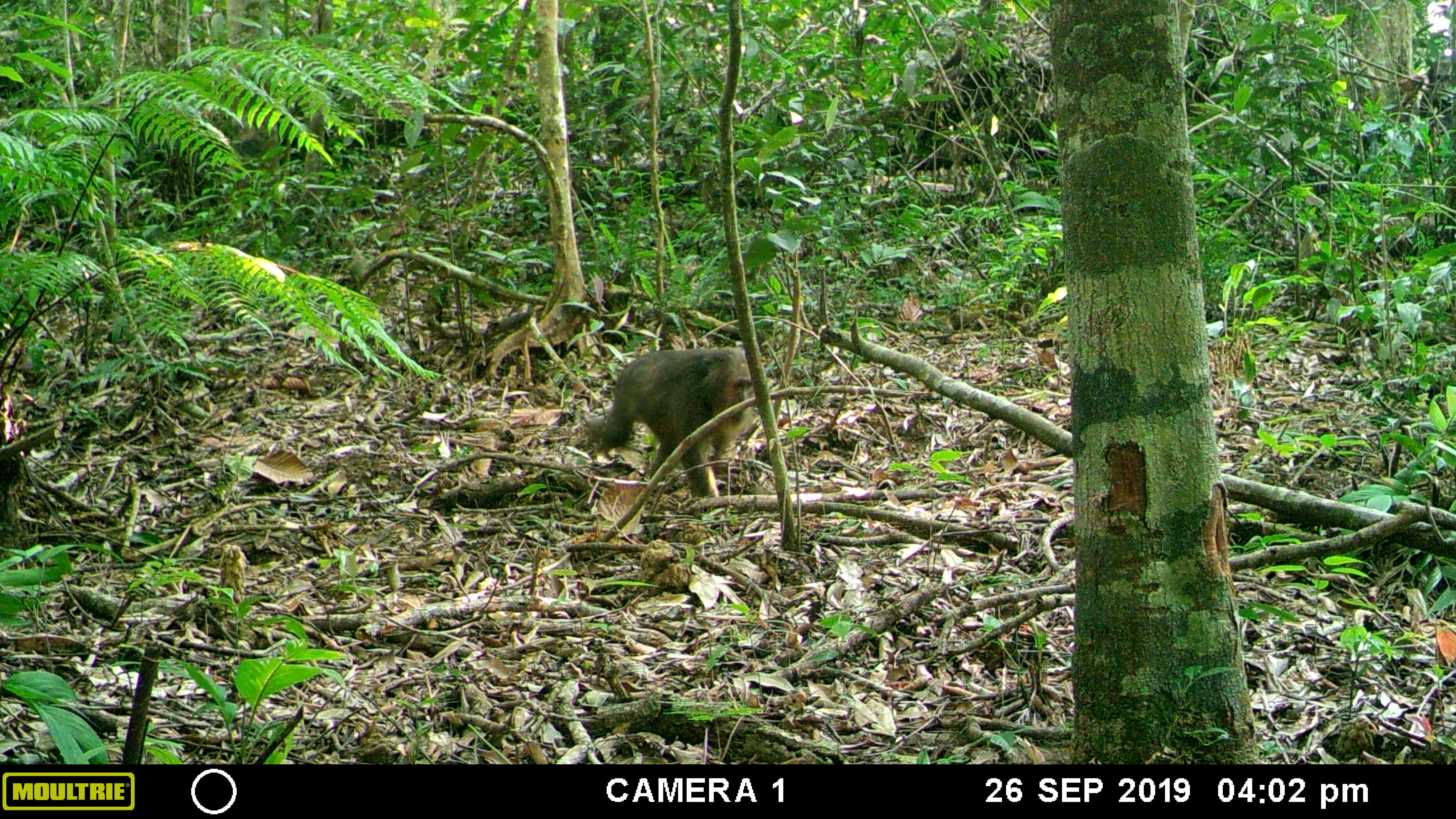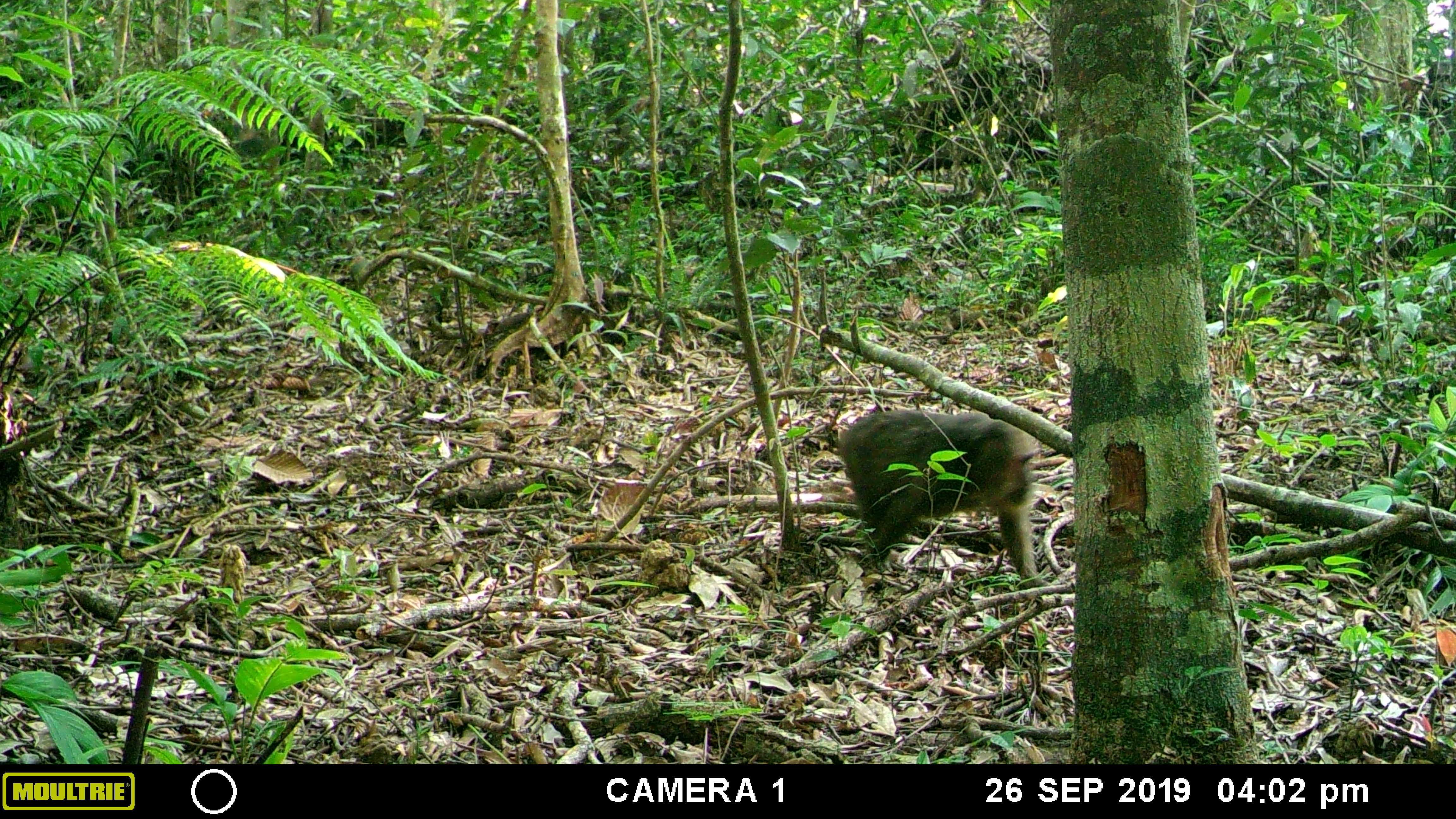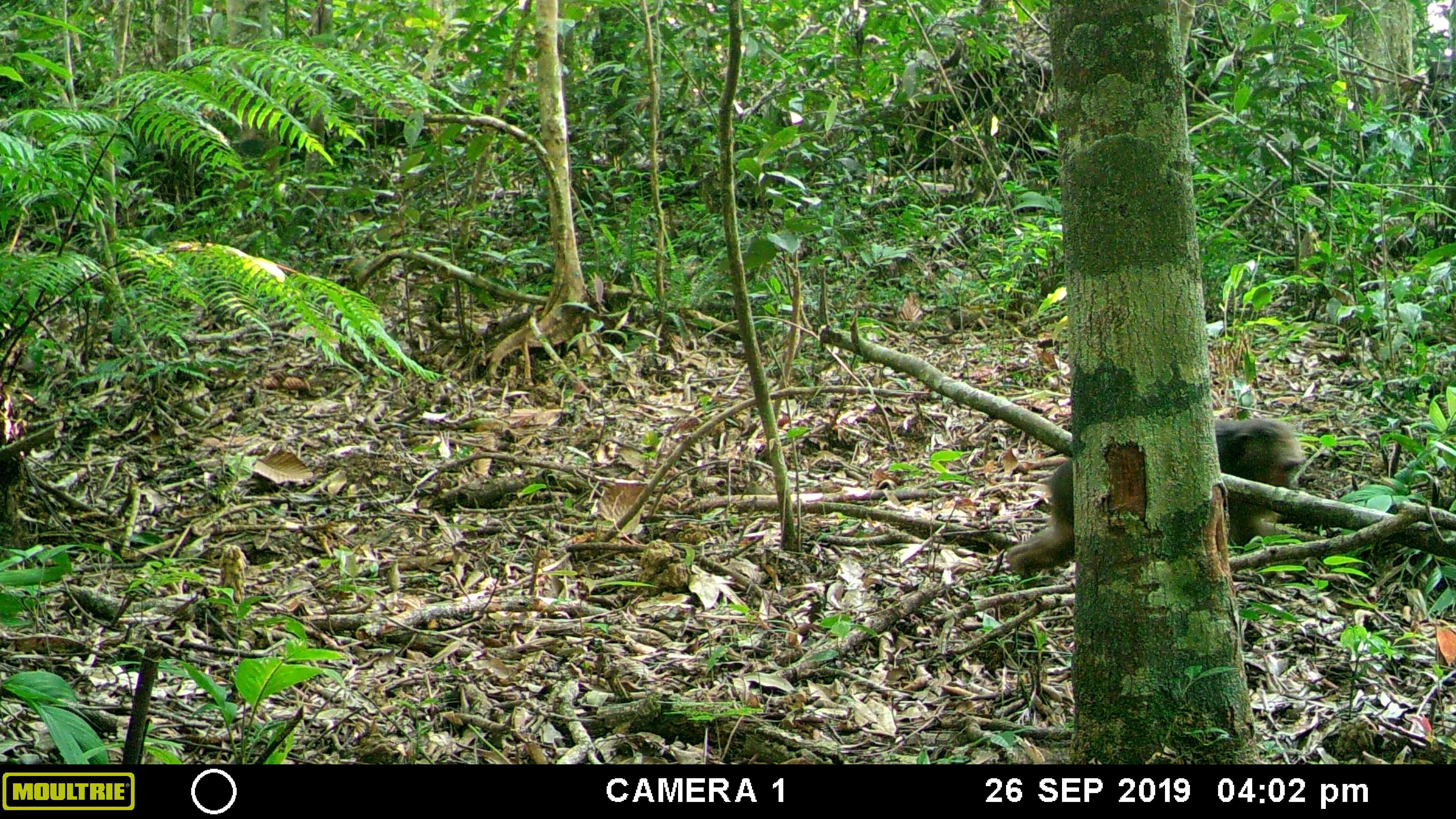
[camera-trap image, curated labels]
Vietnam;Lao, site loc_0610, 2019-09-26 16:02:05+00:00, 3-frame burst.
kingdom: Animalia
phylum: Chordata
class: Mammalia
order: Primates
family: Cercopithecidae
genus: Macaca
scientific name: Macaca arctoides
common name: stump-tailed macaque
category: stump tailed macaque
Stump tailed macaque (stump-tailed macaque) (Macaca arctoides). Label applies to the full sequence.